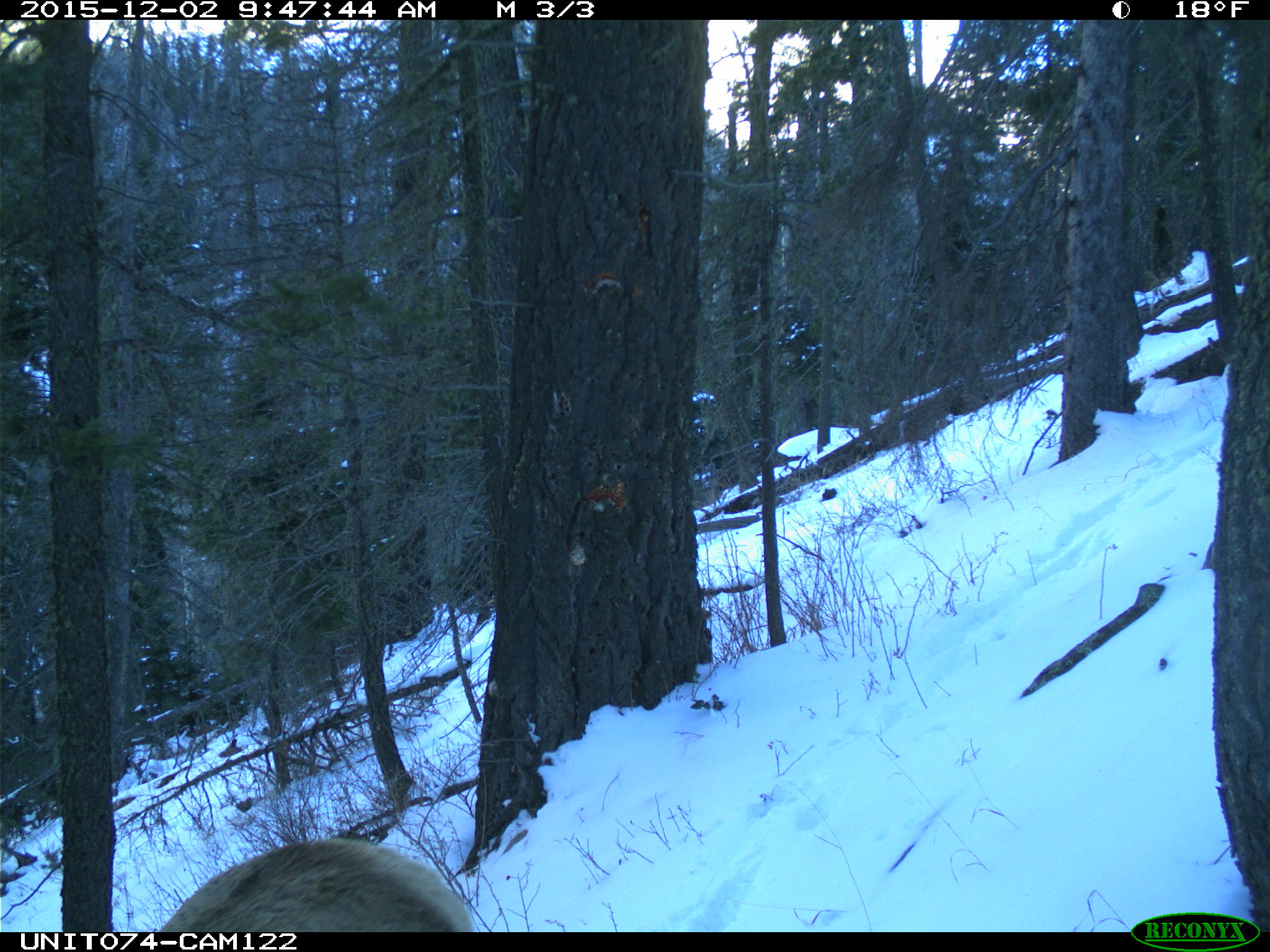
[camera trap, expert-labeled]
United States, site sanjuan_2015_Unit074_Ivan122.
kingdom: Animalia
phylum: Chordata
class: Mammalia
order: Artiodactyla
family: Cervidae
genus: Cervus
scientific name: Cervus elaphus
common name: red deer